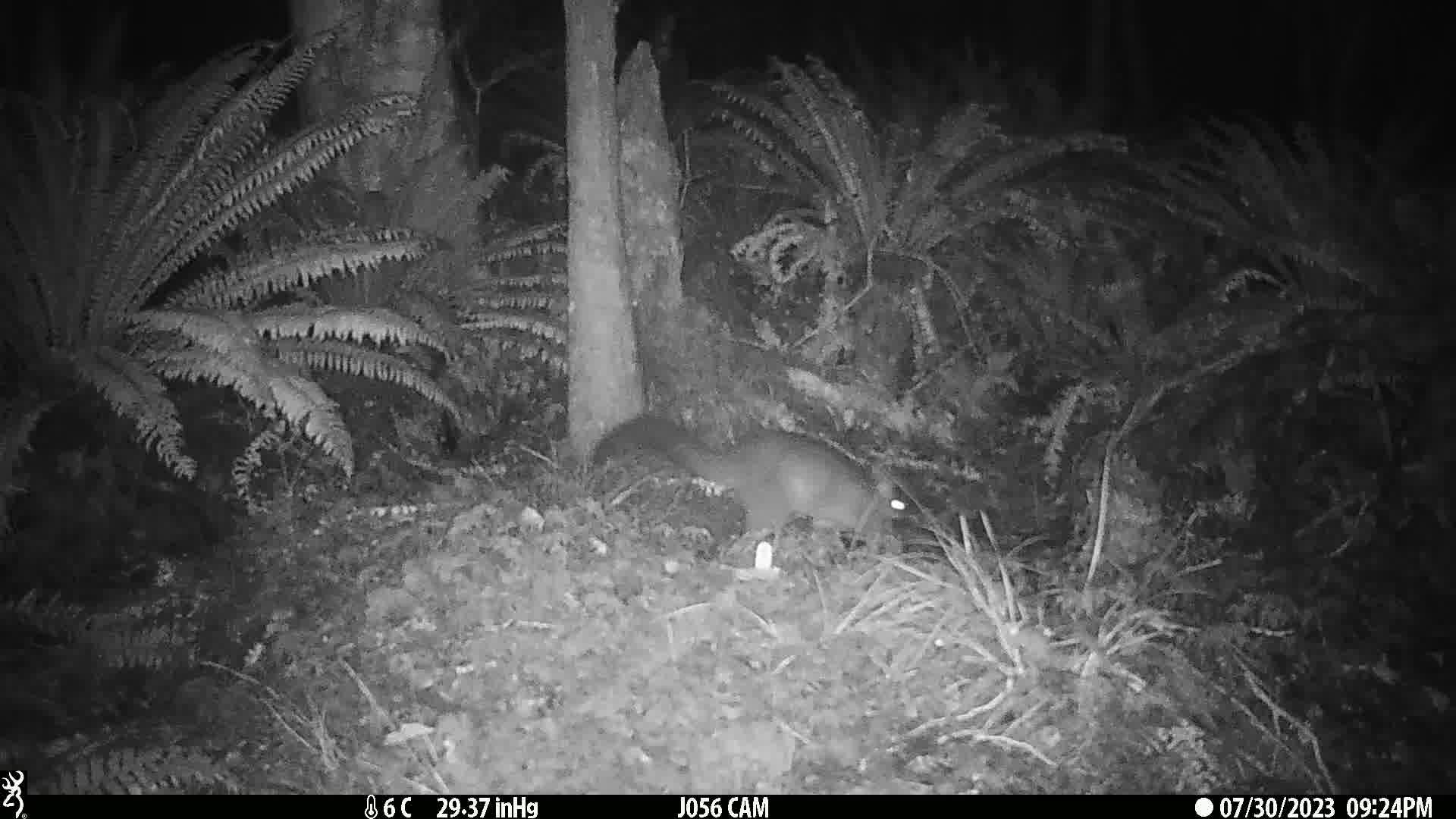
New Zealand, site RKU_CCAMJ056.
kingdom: Animalia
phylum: Chordata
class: Mammalia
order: Diprotodontia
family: Phalangeridae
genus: Trichosurus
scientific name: Trichosurus vulpecula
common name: common brushtail possum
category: possum